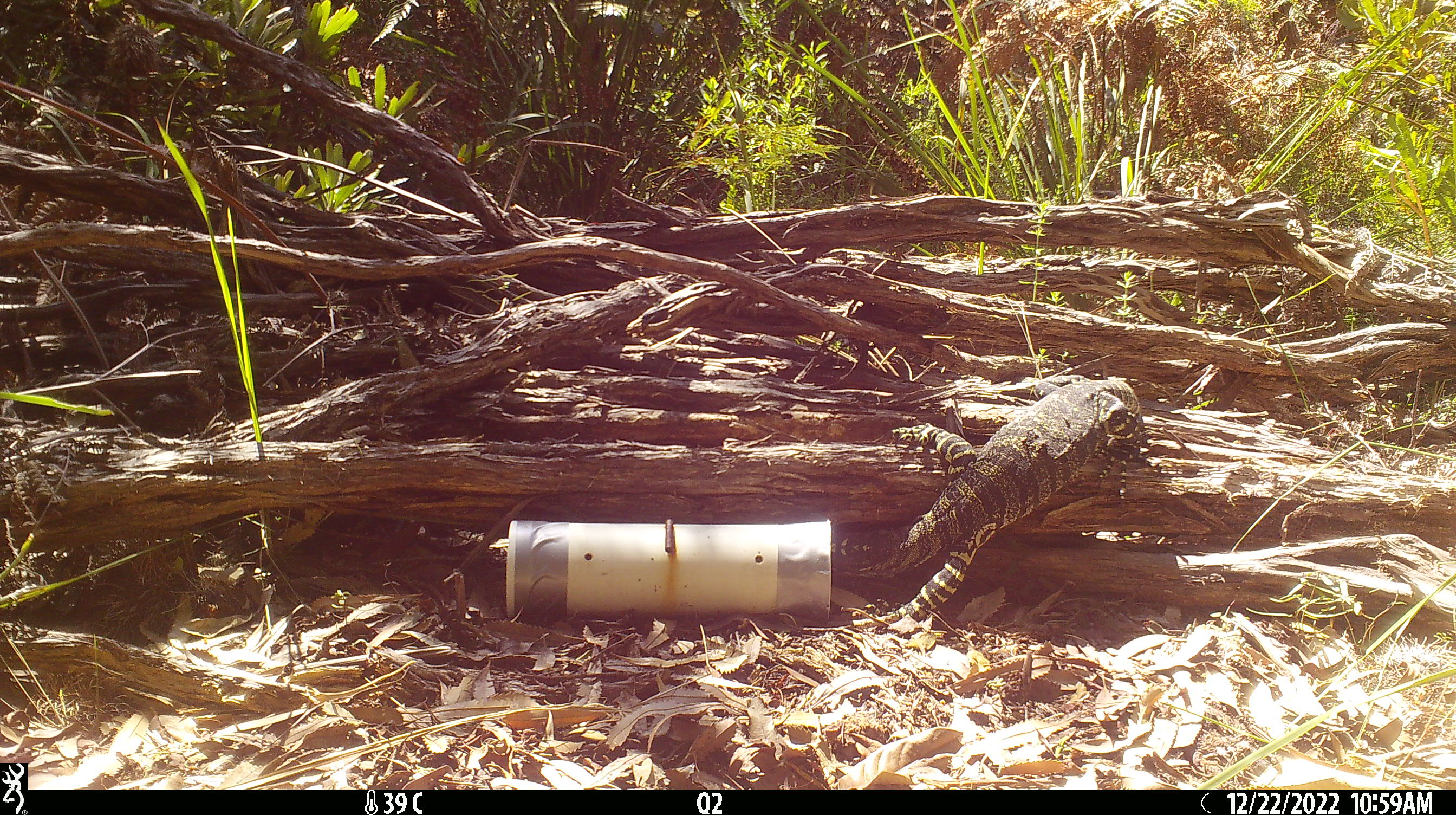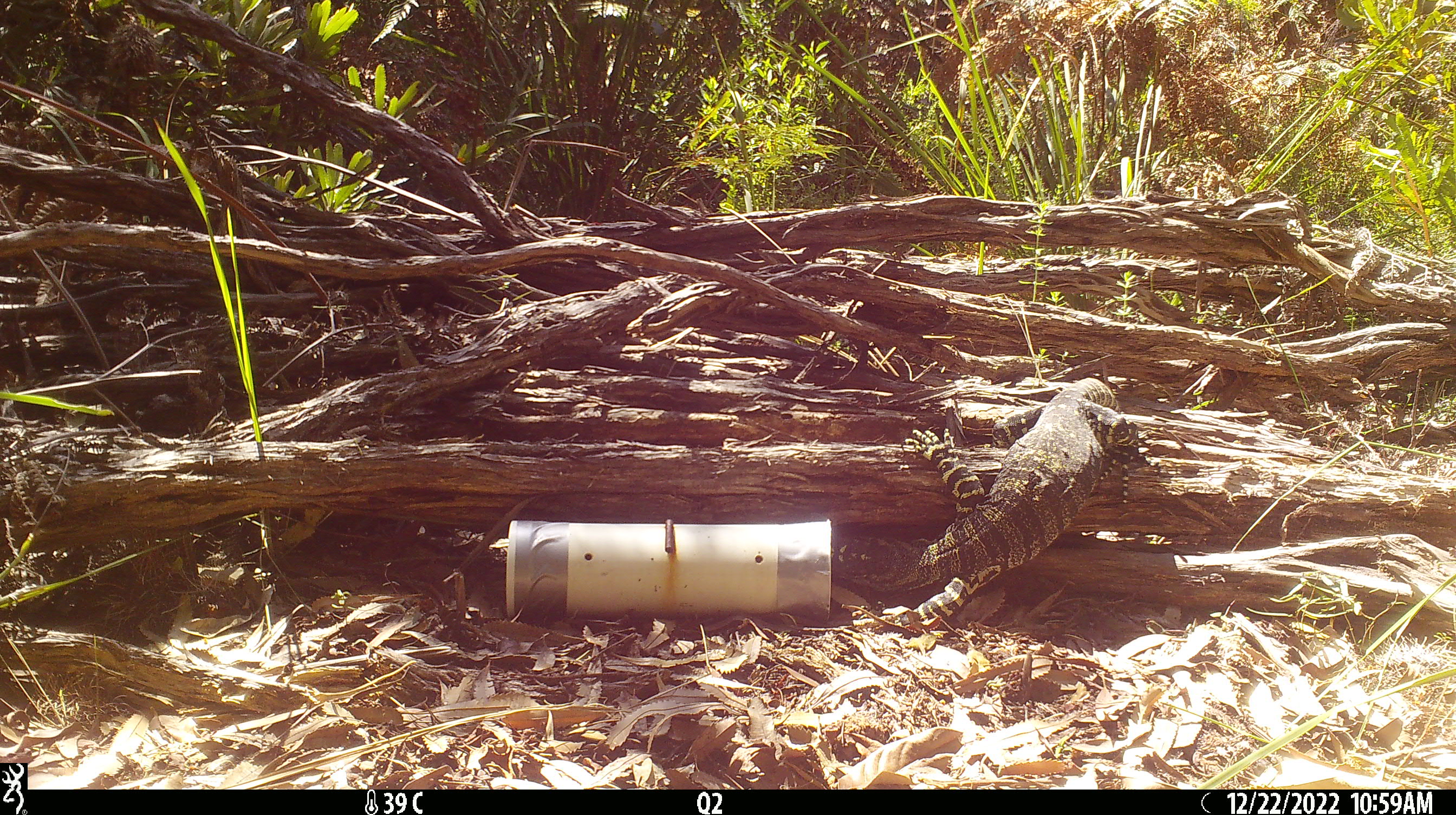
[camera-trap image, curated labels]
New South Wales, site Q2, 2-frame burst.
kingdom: Animalia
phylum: Chordata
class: Reptilia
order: Squamata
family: Varanidae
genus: Varanus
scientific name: Varanus varius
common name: lace monitor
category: goanna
Goanna (lace monitor) (Varanus varius).